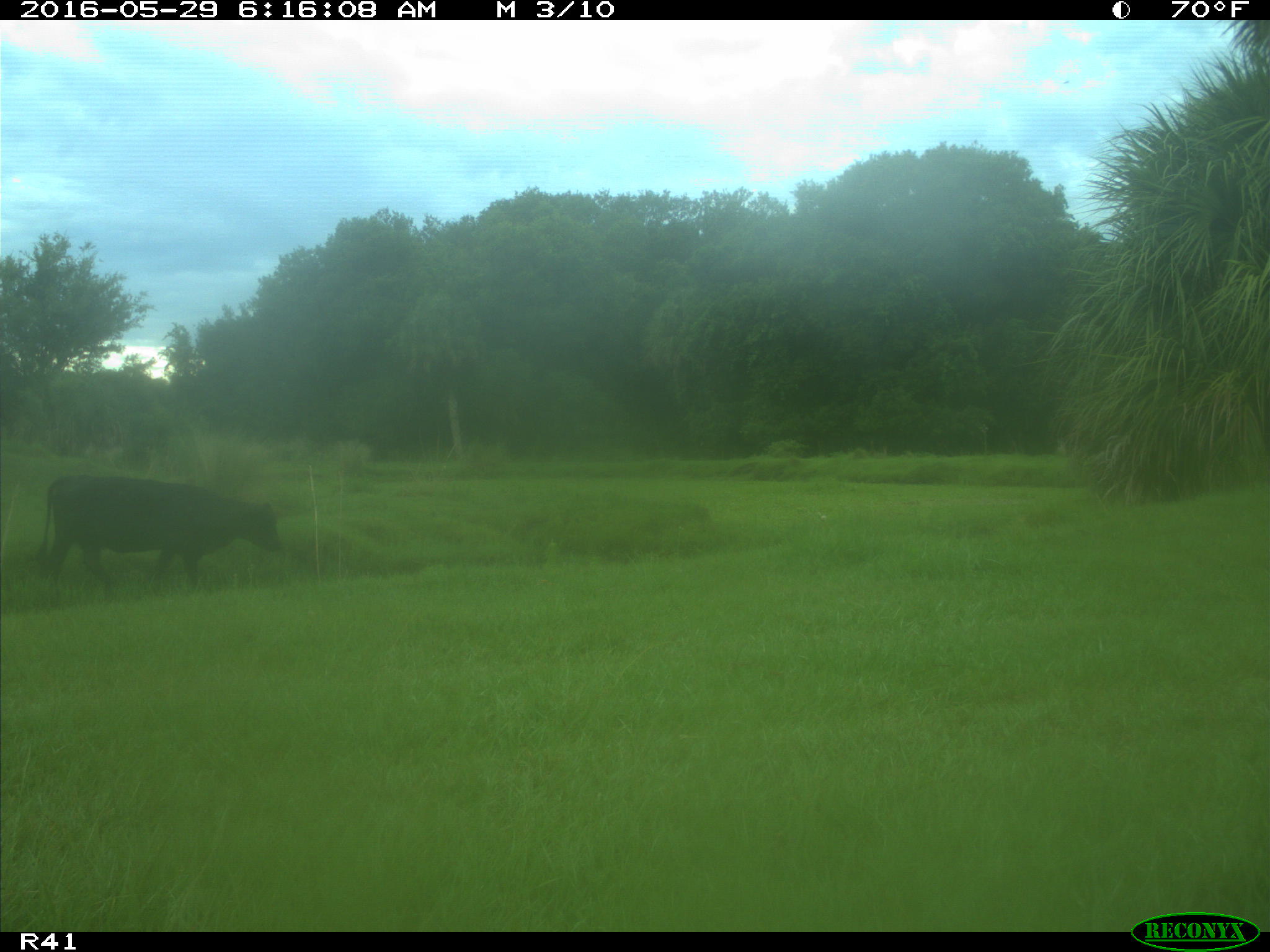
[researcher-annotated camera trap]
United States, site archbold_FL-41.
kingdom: Animalia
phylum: Chordata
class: Mammalia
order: Artiodactyla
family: Bovidae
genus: Bos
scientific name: Bos taurus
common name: domestic cow